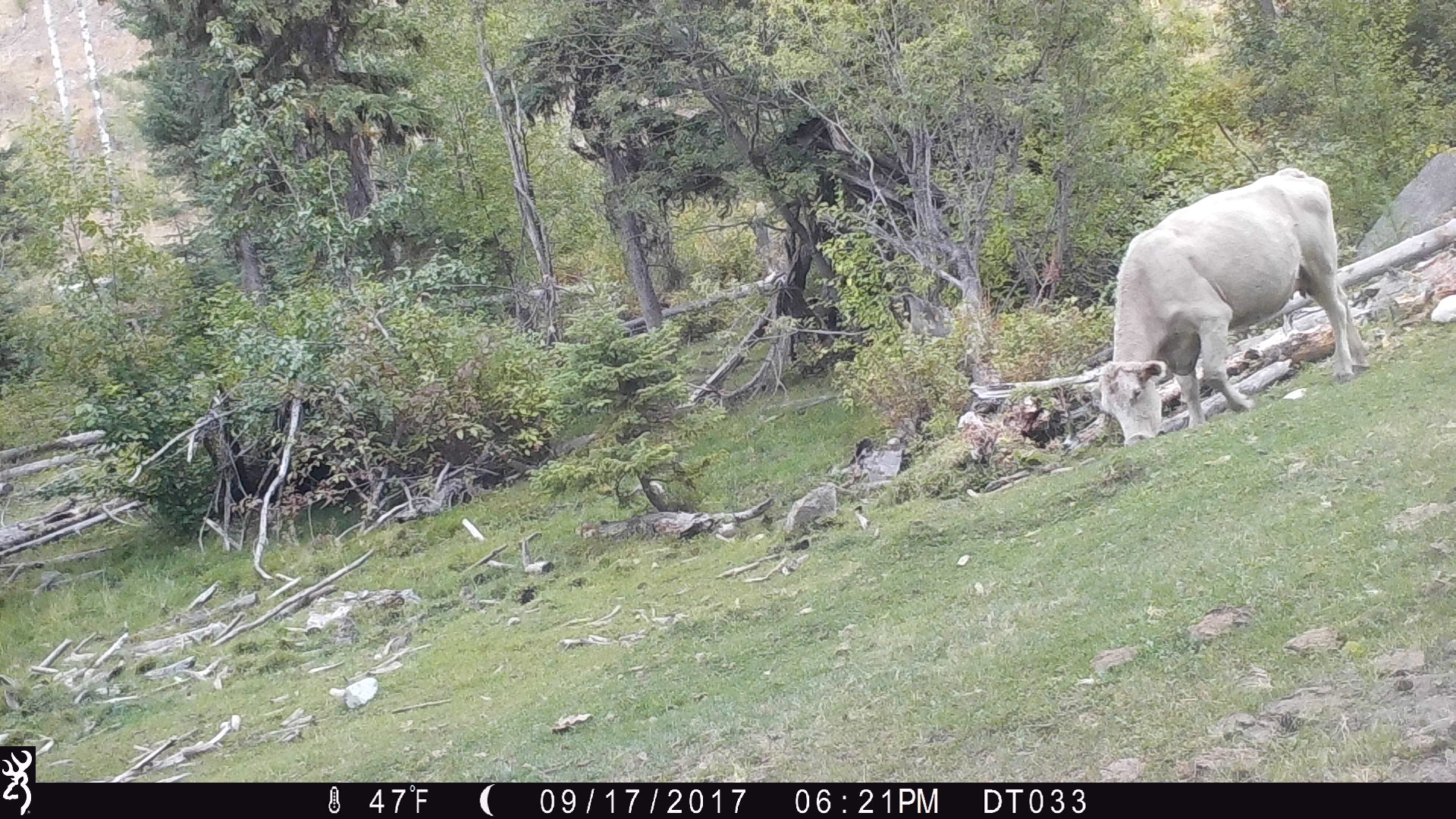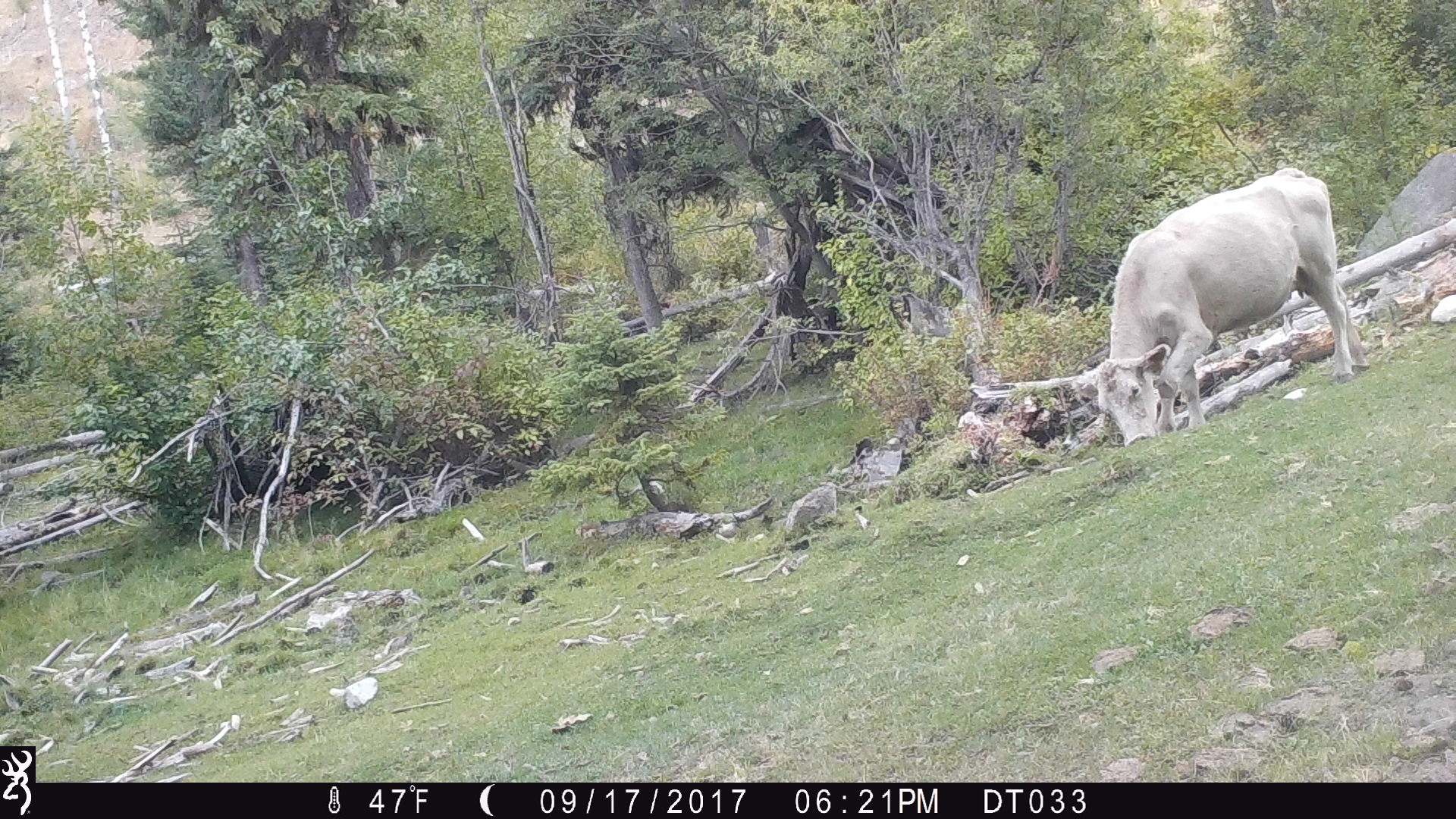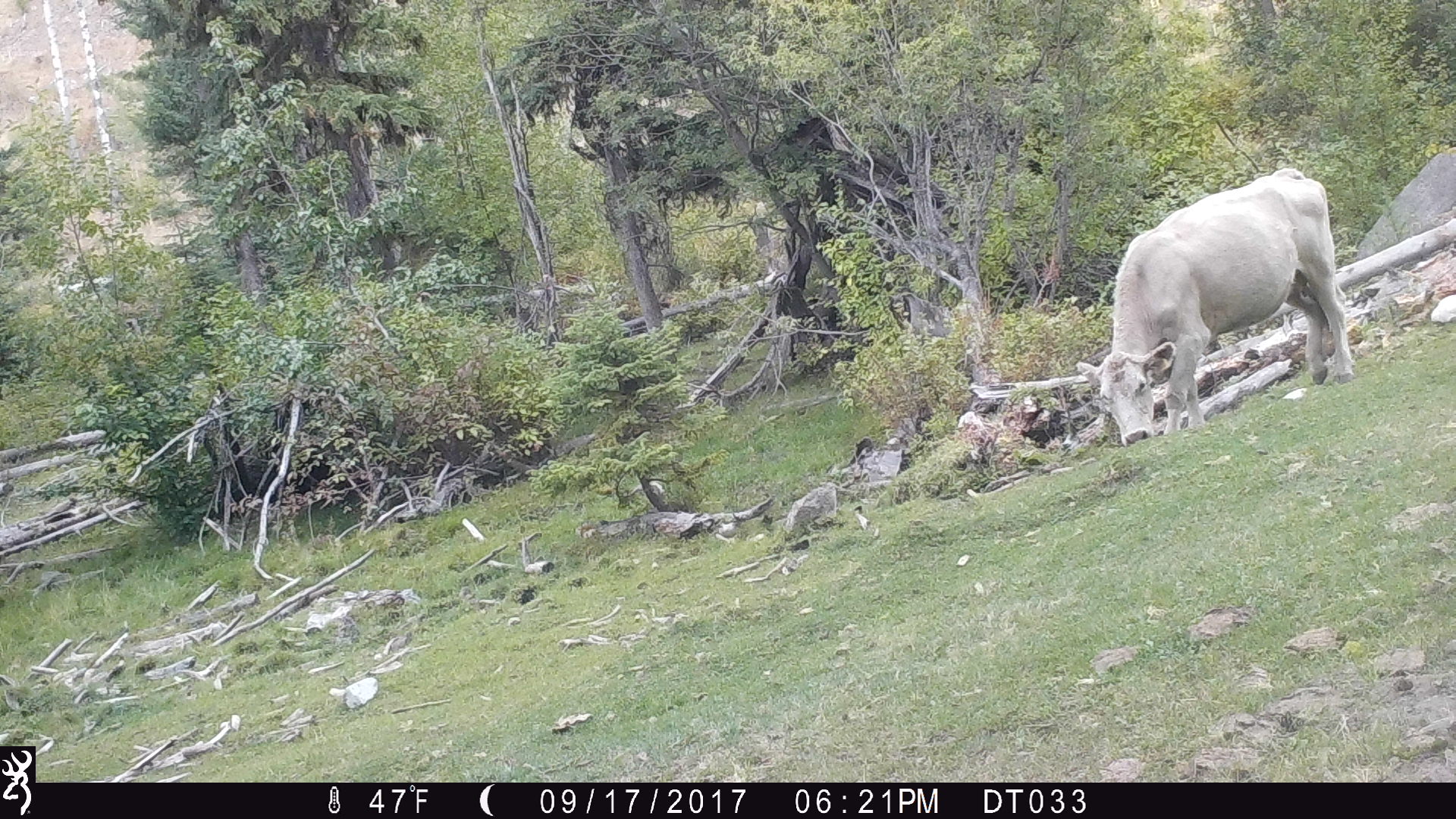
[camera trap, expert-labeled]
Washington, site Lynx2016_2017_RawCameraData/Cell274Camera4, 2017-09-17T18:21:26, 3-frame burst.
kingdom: Animalia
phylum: Chordata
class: Mammalia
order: Artiodactyla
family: Bovidae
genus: Bos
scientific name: Bos taurus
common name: domestic cattle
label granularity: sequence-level